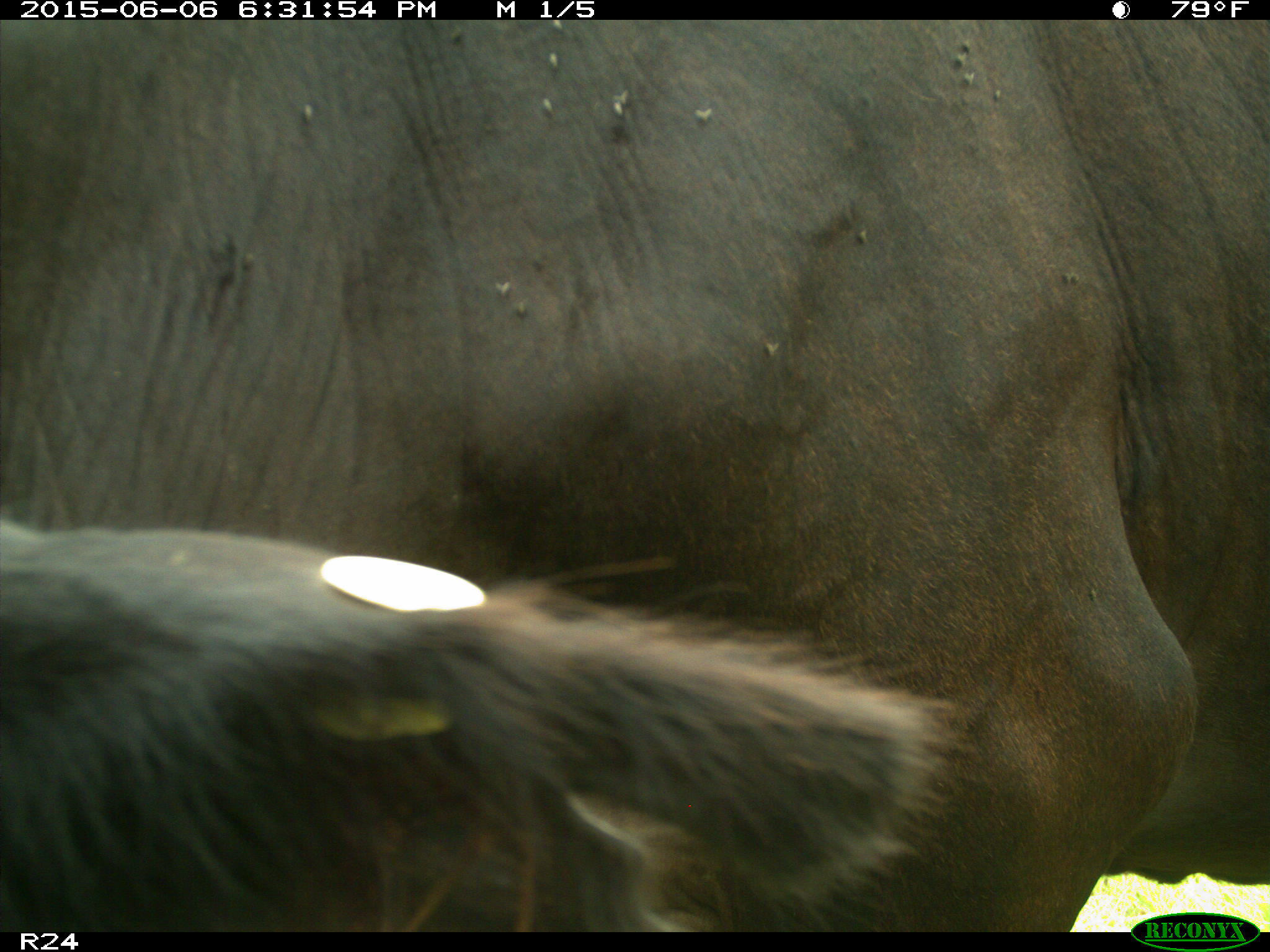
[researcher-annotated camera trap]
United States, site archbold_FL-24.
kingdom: Animalia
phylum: Chordata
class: Mammalia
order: Artiodactyla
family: Bovidae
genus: Bos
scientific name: Bos taurus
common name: domestic cow